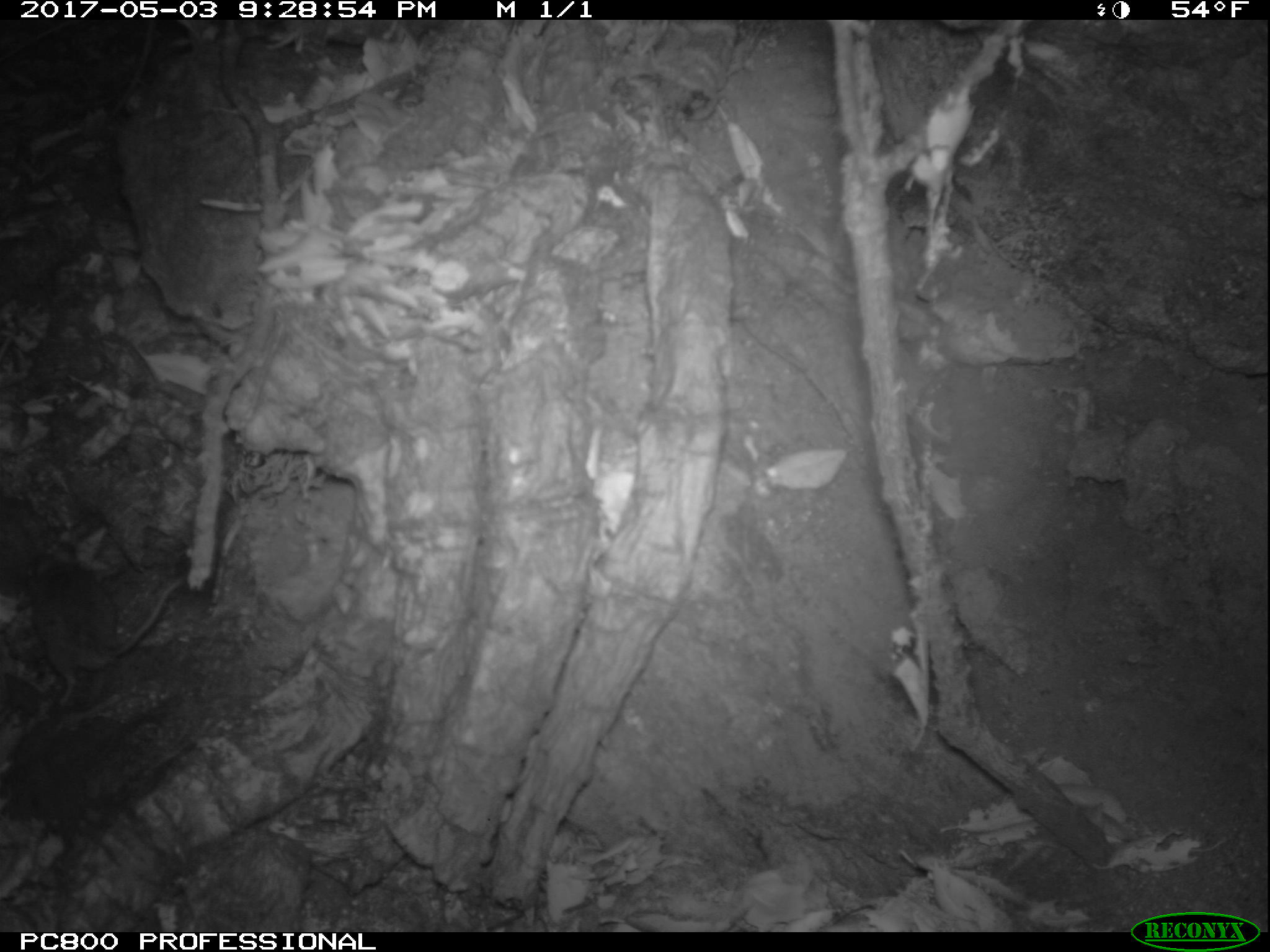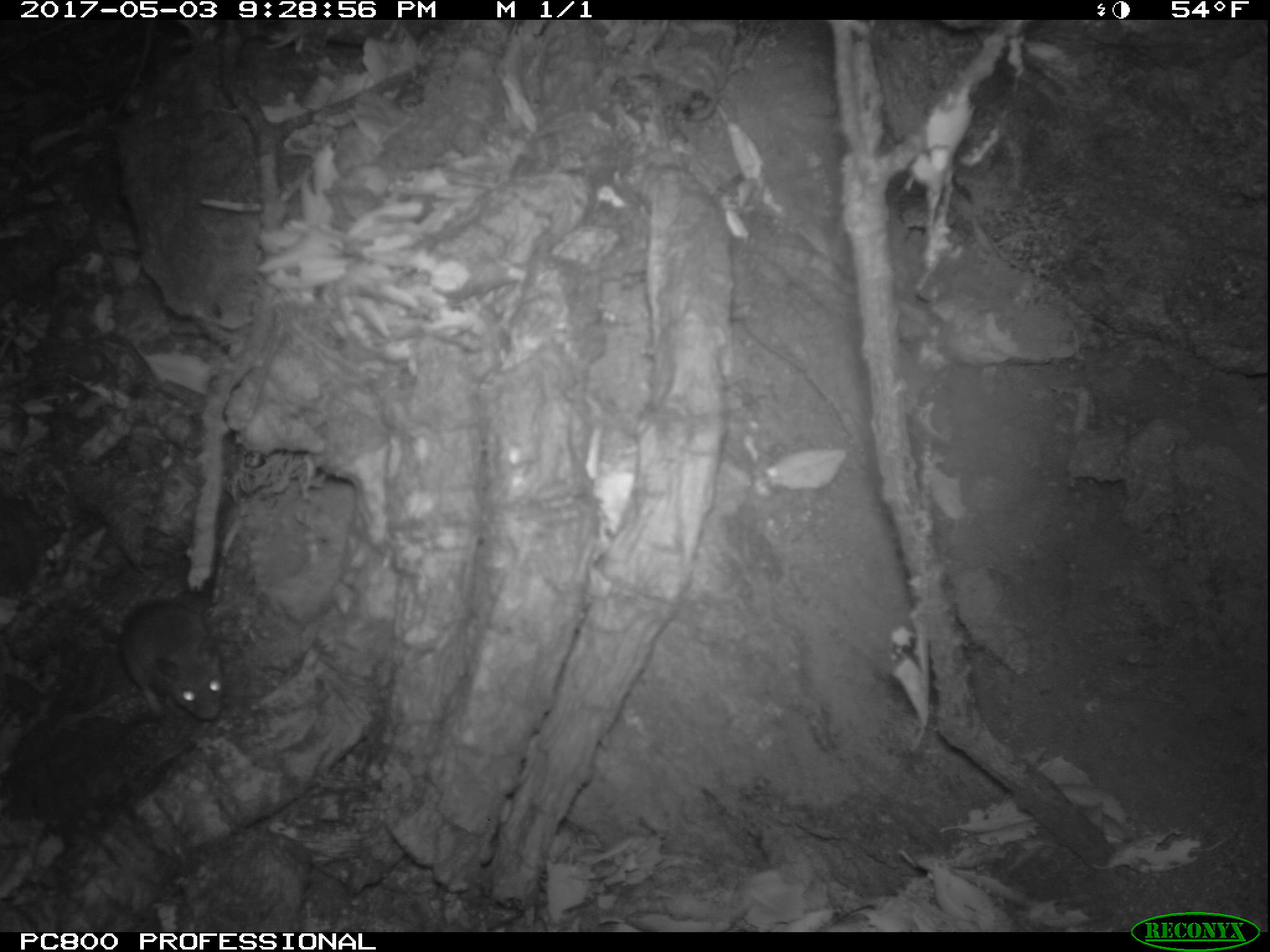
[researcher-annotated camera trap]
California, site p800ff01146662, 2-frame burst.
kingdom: Animalia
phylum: Chordata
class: Mammalia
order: Rodentia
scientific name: Rodentia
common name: rodent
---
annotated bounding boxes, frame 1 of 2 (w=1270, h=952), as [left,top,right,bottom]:
rodent: [24,541,187,713]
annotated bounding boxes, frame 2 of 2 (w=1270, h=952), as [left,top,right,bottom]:
rodent: [123,595,224,721]